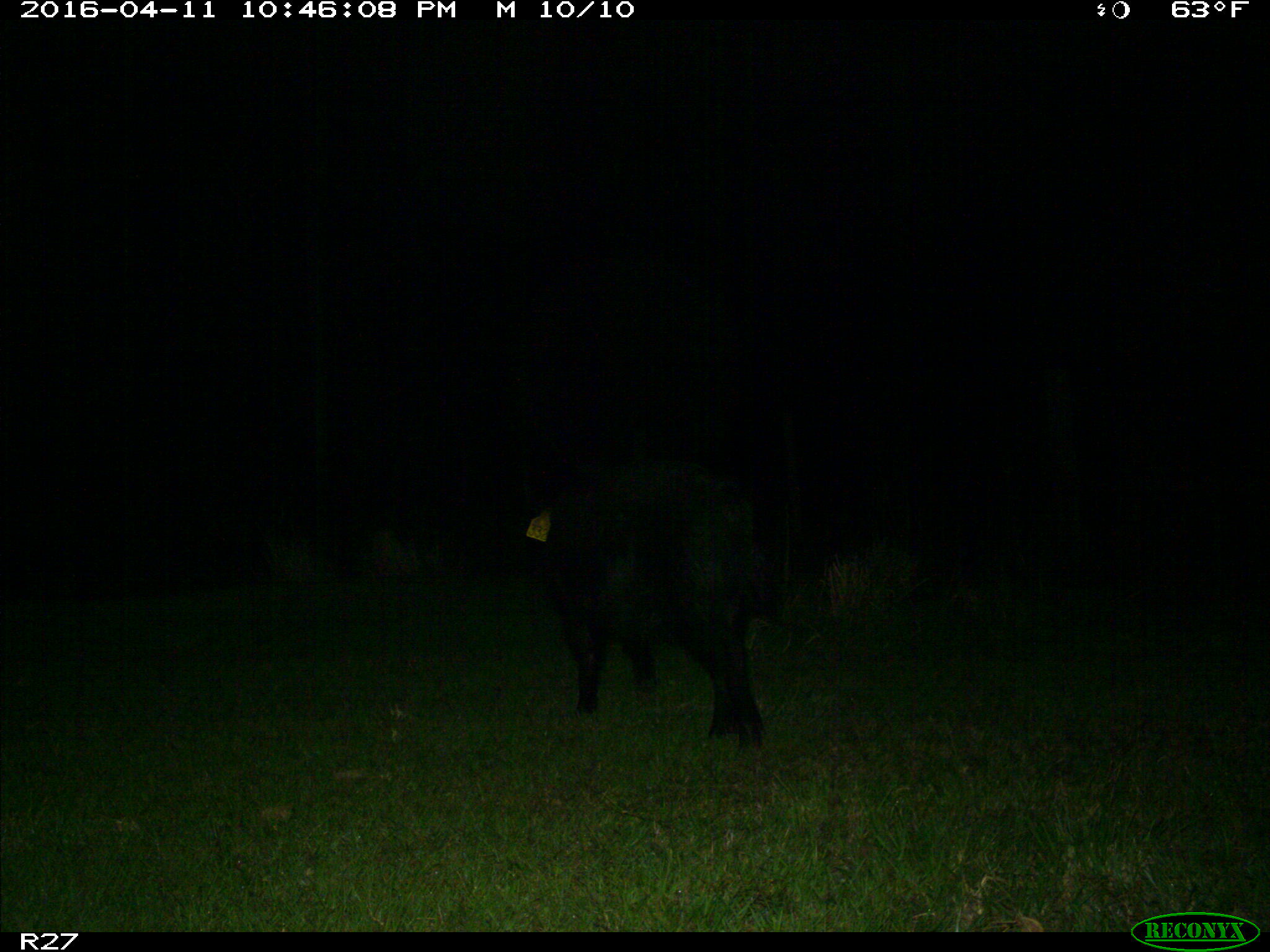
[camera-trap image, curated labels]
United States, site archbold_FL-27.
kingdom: Animalia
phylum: Chordata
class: Mammalia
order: Artiodactyla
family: Suidae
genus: Sus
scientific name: Sus scrofa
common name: wild boar